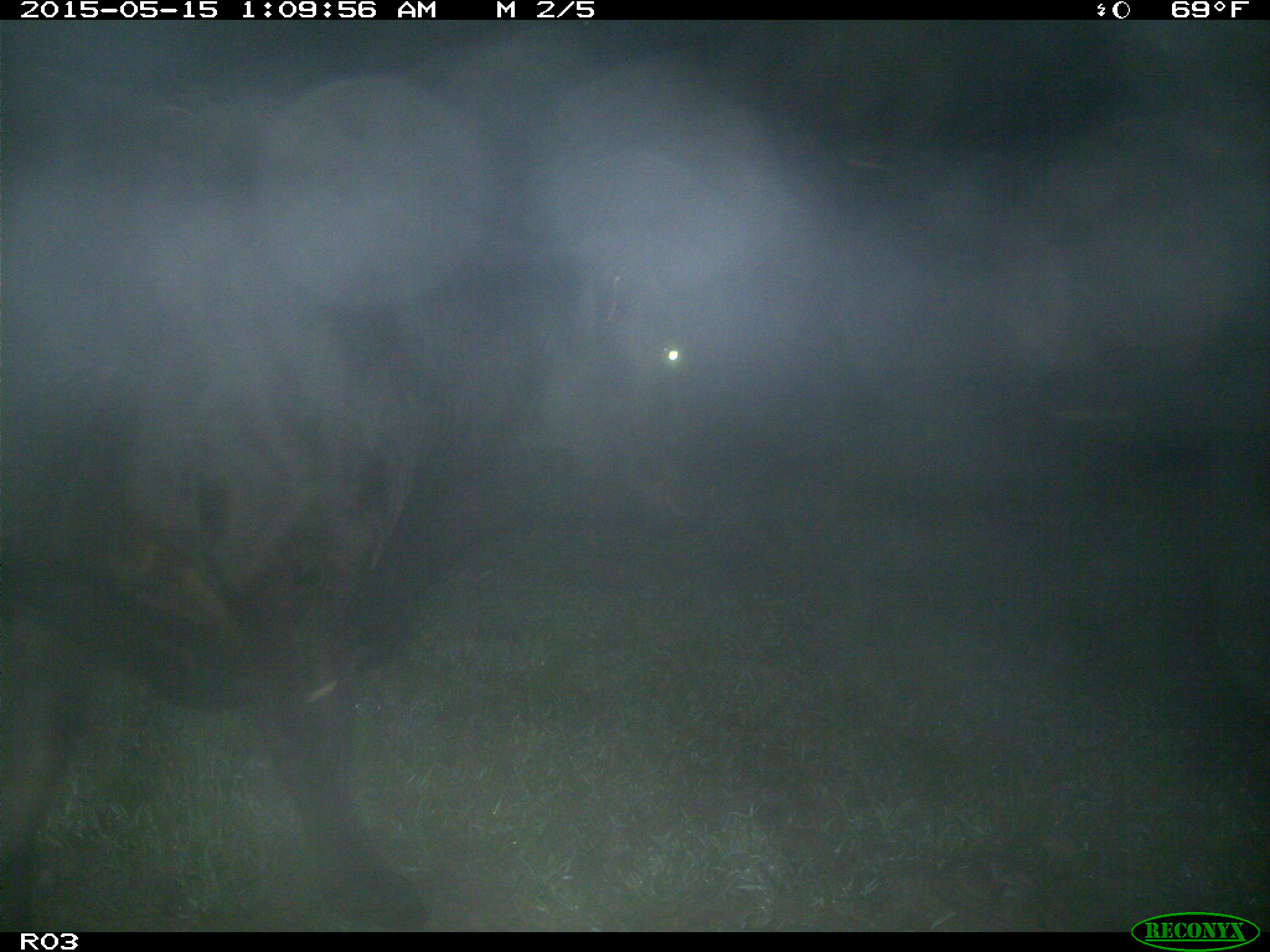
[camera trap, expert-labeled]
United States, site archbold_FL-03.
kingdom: Animalia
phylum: Chordata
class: Mammalia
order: Artiodactyla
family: Bovidae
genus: Bos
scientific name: Bos taurus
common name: domestic cow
Bos taurus (domestic cow).